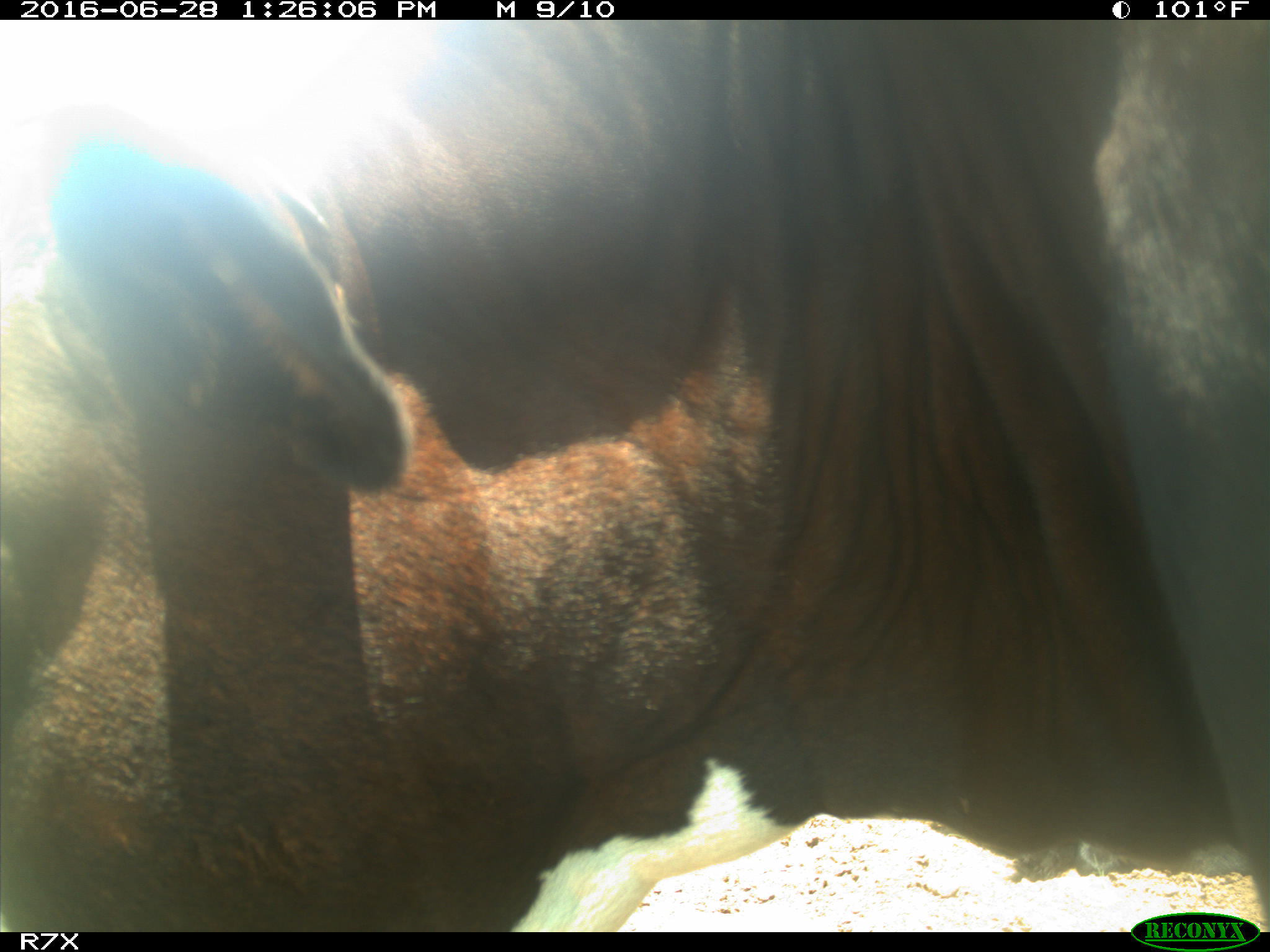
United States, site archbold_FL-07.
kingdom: Animalia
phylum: Chordata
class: Mammalia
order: Artiodactyla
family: Bovidae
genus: Bos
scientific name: Bos taurus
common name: domestic cow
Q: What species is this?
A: Bos taurus (domestic cow).